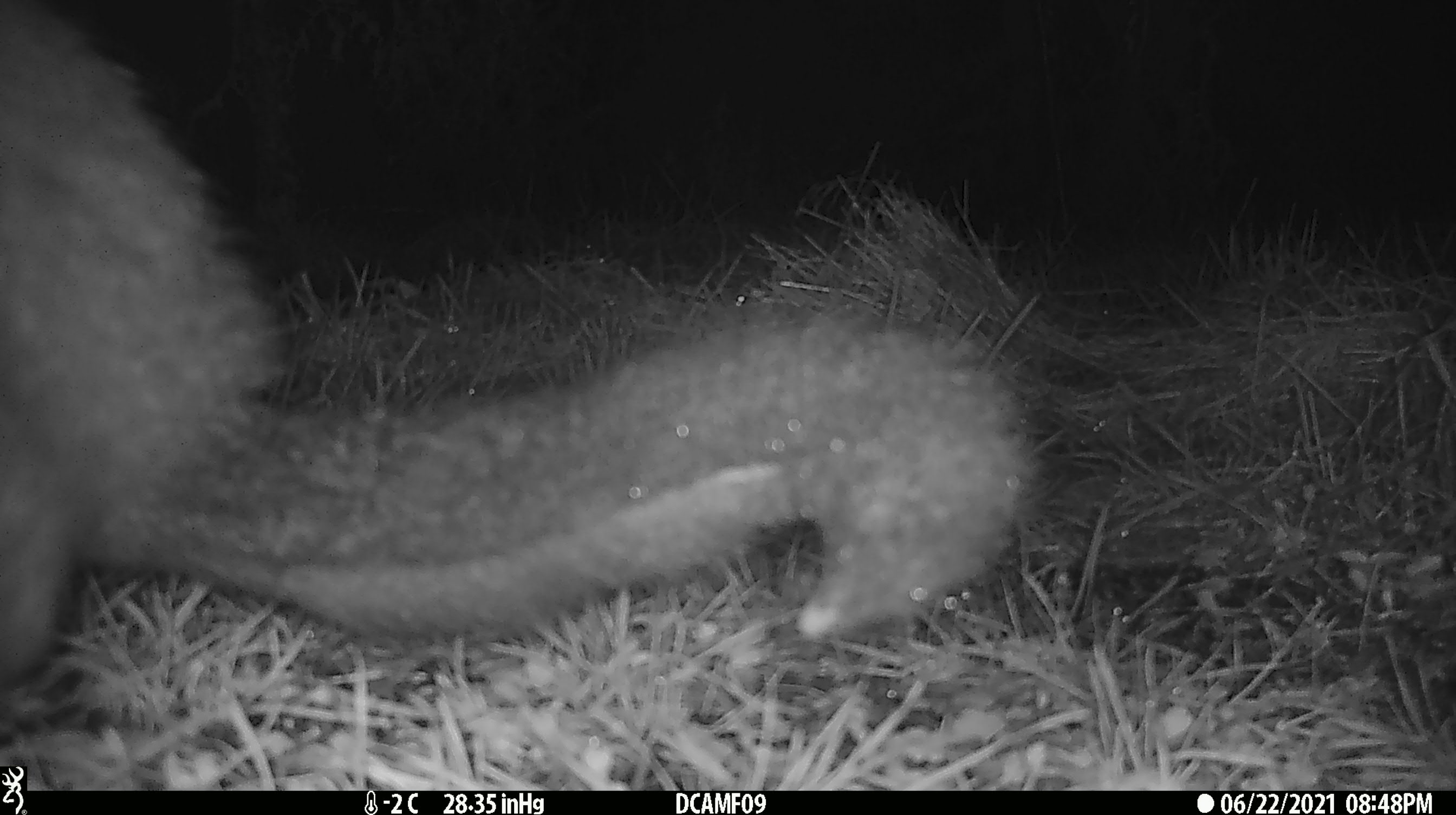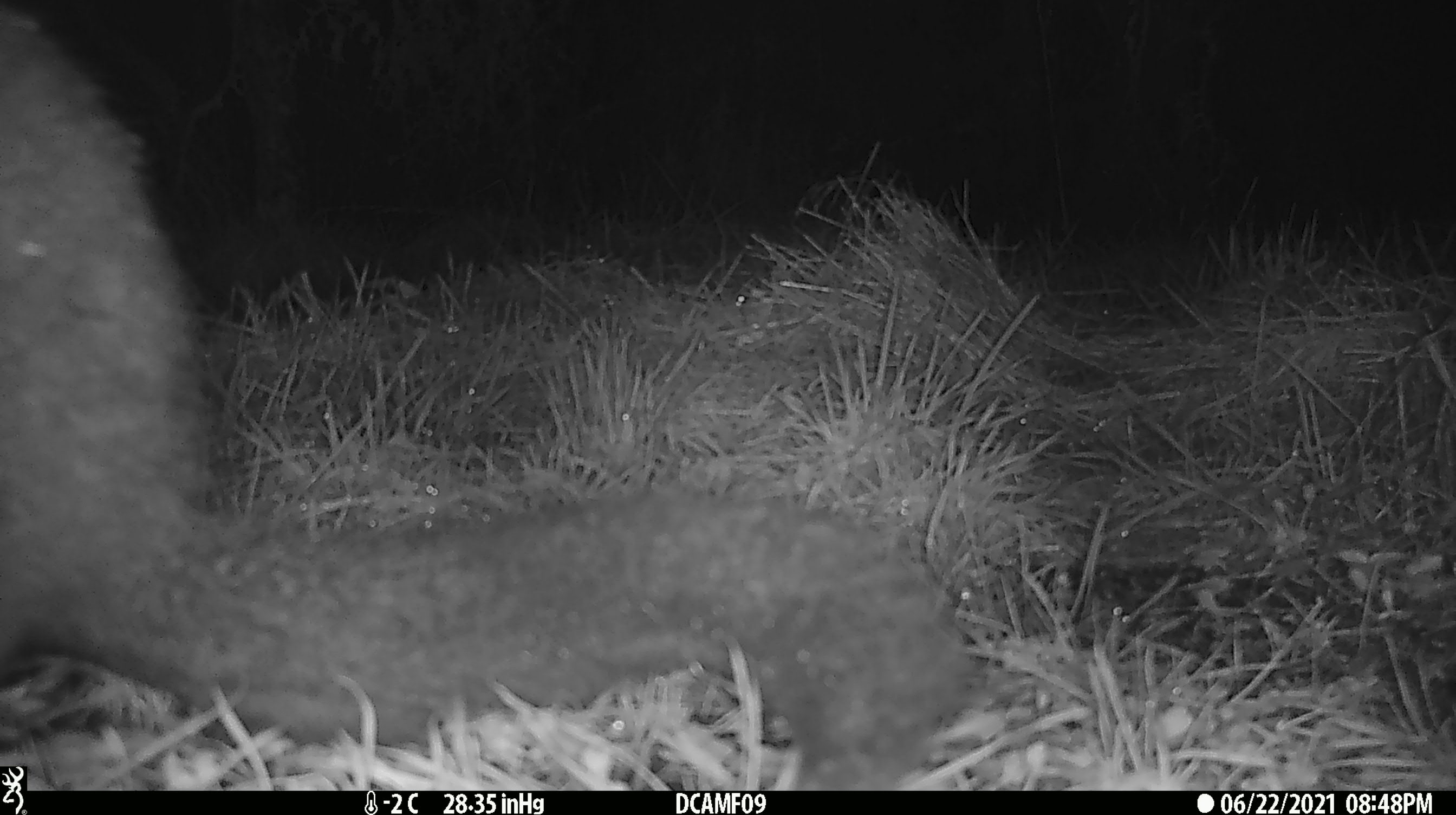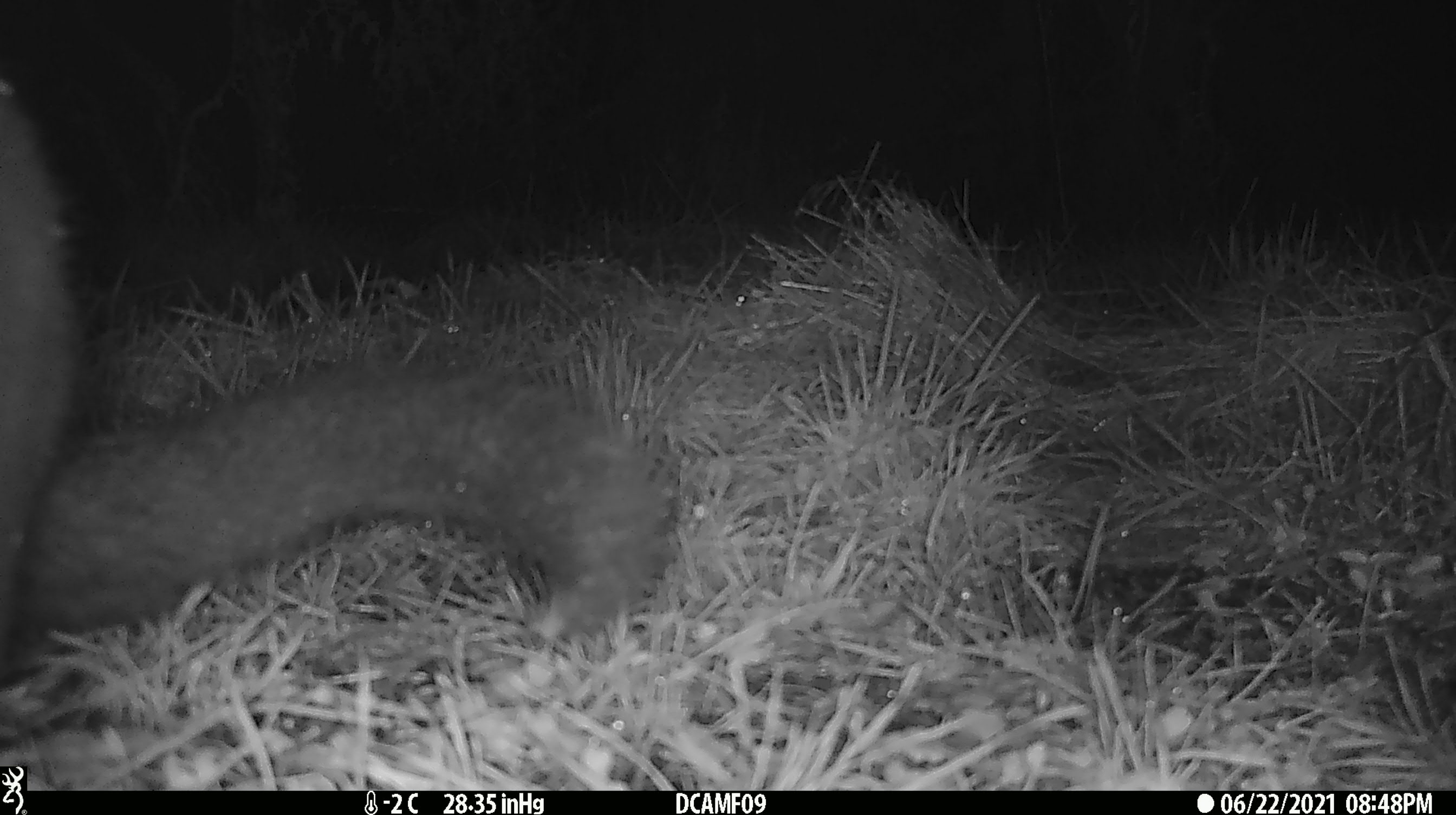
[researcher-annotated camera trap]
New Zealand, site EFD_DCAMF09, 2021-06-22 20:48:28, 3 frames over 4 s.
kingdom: Animalia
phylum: Chordata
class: Mammalia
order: Diprotodontia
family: Phalangeridae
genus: Trichosurus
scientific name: Trichosurus vulpecula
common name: common brushtail possum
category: possum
Possum (common brushtail possum) (Trichosurus vulpecula).